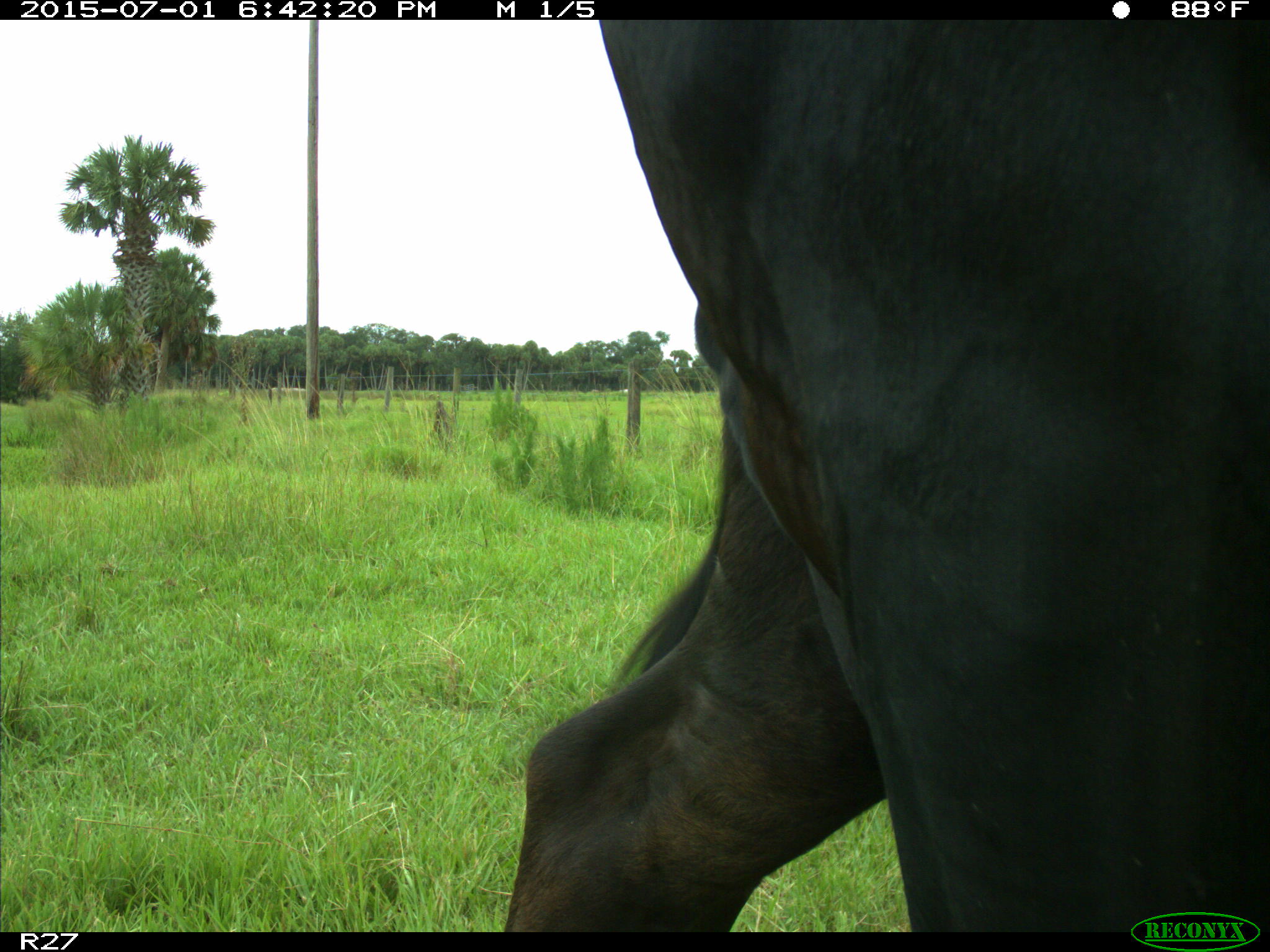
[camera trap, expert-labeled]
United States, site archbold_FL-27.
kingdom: Animalia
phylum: Chordata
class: Mammalia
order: Artiodactyla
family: Bovidae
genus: Bos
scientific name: Bos taurus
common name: domestic cow